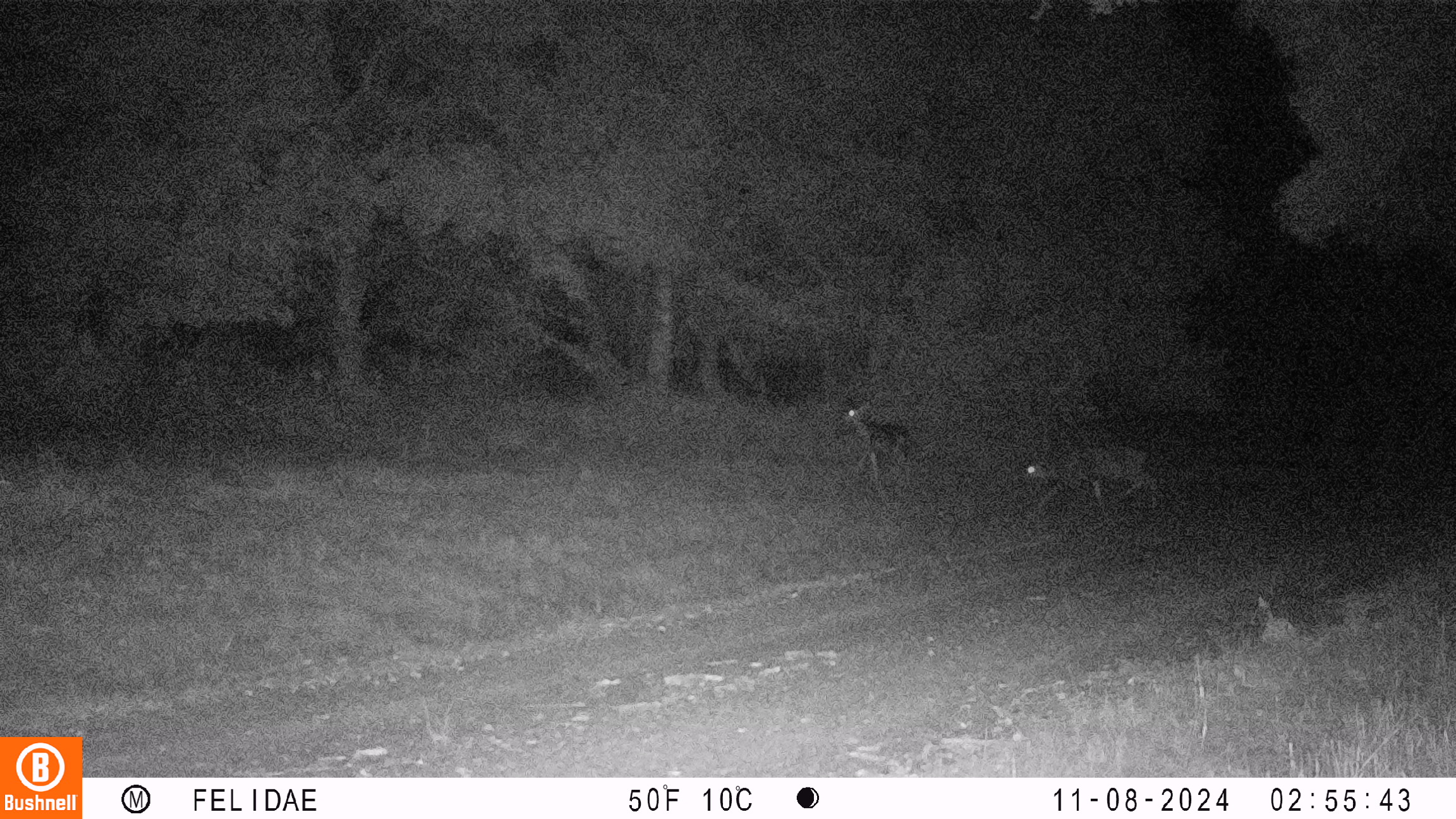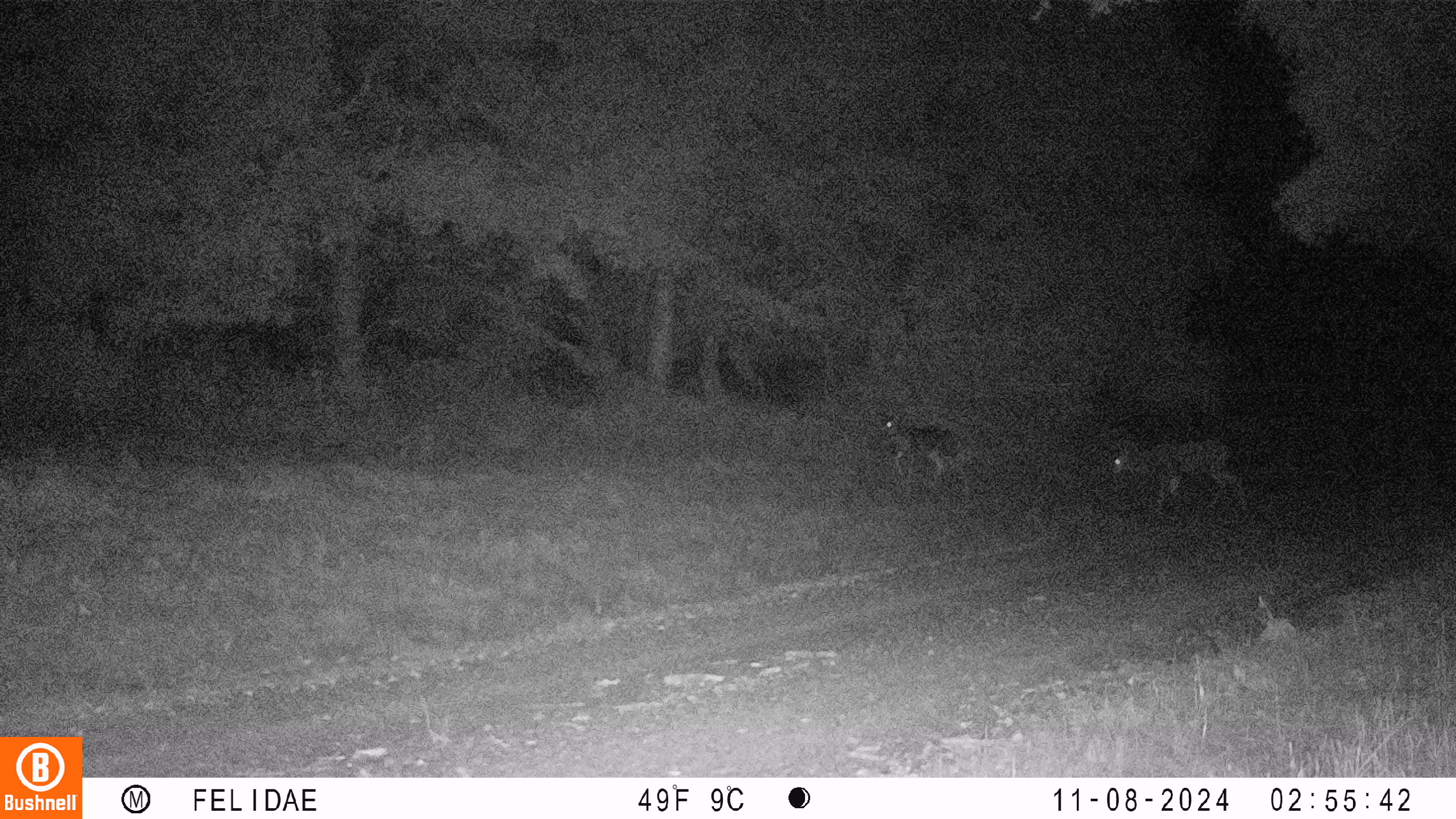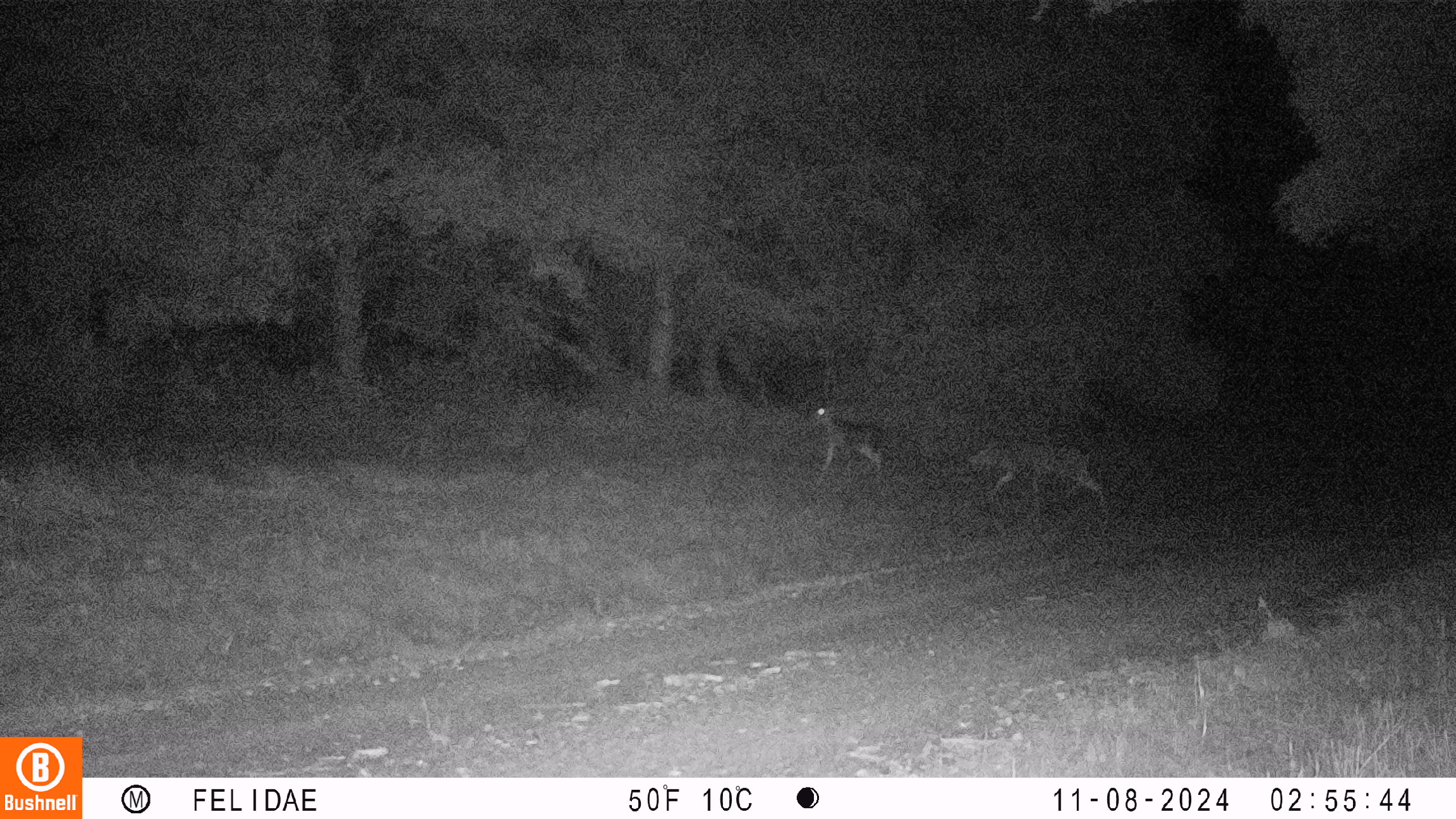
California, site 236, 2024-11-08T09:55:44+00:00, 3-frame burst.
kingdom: Animalia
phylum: Chordata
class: Mammalia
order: Artiodactyla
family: Cervidae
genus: Odocoileus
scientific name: Odocoileus hemionus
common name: mule deer